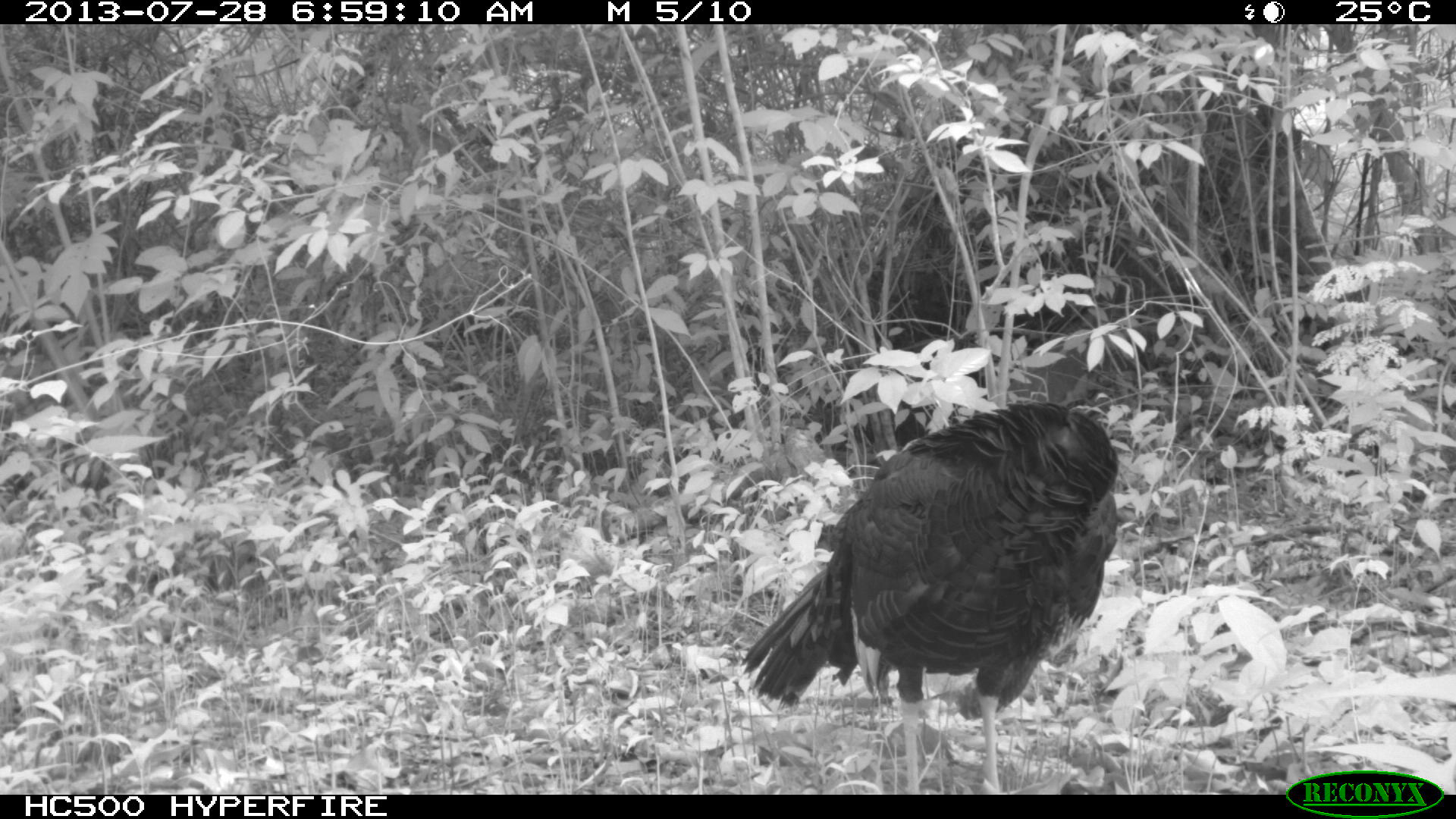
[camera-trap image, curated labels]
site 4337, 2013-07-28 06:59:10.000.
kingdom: Animalia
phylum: Chordata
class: Aves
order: Galliformes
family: Phasianidae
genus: Meleagris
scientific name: Meleagris ocellata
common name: ocellated turkey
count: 1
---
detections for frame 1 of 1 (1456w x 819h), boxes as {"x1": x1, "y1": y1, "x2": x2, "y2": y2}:
meleagris ocellata: {"x1": 739, "y1": 401, "x2": 1118, "y2": 795}